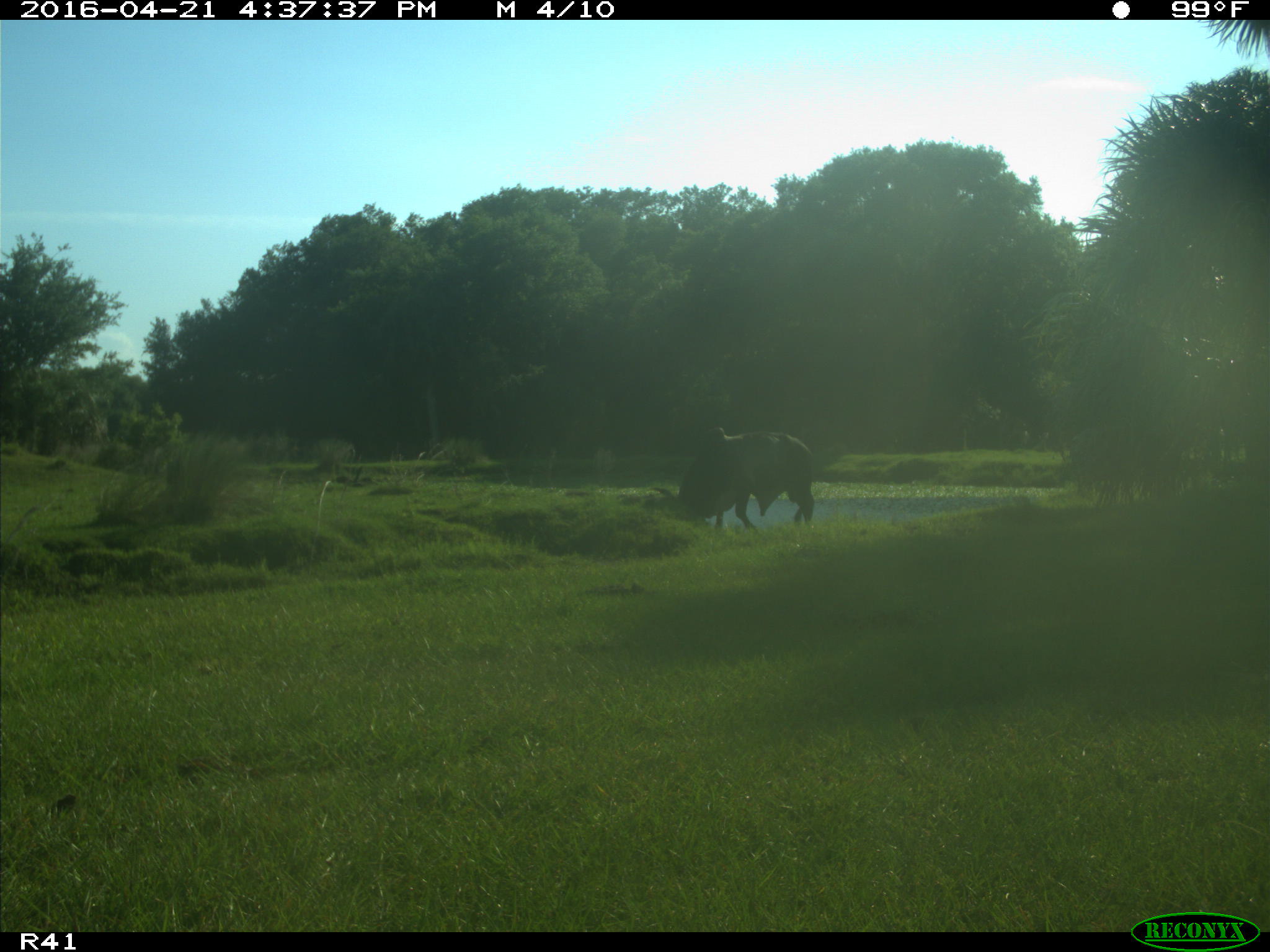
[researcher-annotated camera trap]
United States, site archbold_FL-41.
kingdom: Animalia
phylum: Chordata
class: Mammalia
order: Artiodactyla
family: Bovidae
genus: Bos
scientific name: Bos taurus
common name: domestic cow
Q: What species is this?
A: Bos taurus (domestic cow).